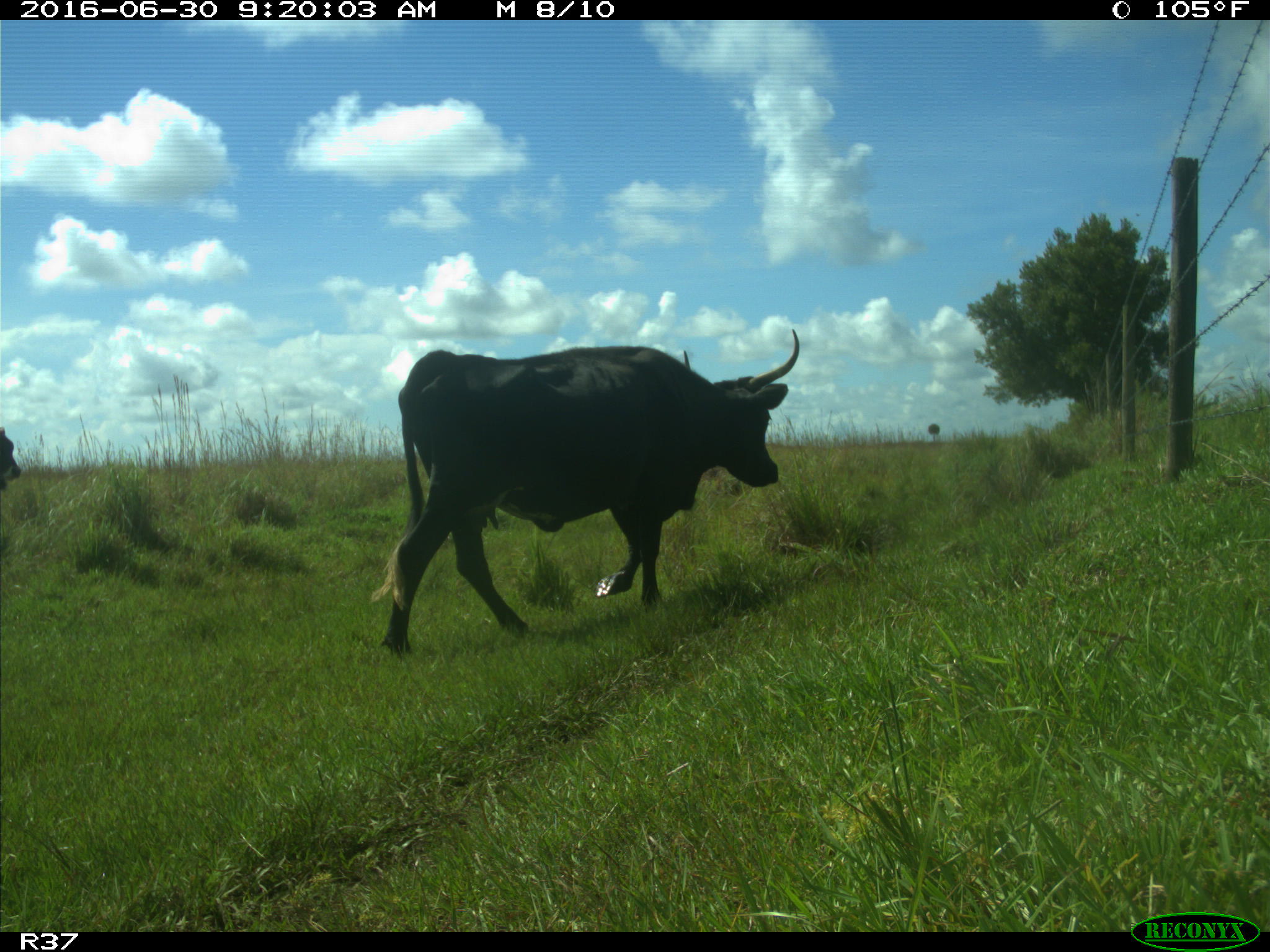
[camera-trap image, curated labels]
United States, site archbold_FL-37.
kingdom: Animalia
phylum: Chordata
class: Mammalia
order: Artiodactyla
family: Bovidae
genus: Bos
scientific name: Bos taurus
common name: domestic cow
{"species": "Bos taurus (domestic cow)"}